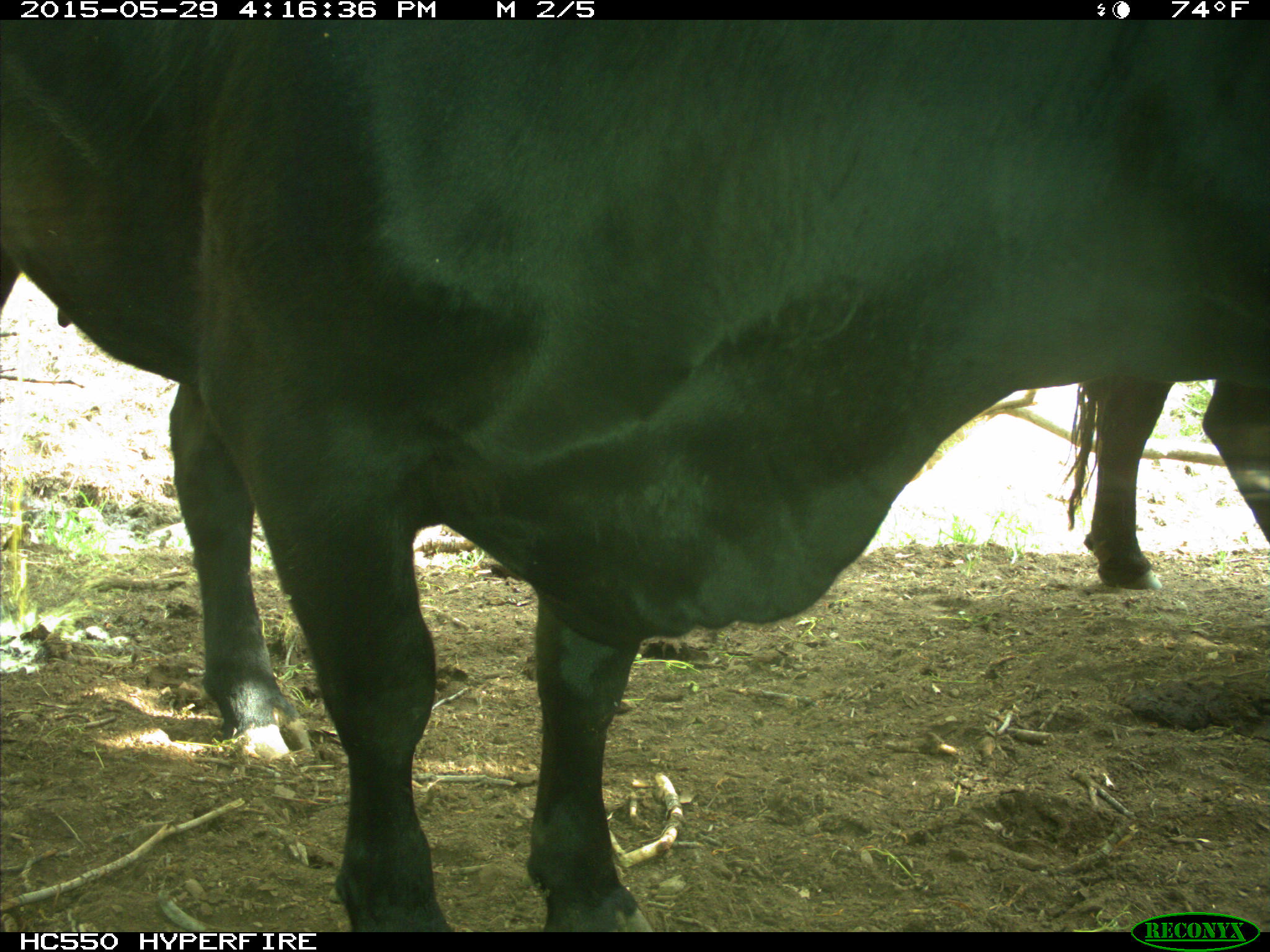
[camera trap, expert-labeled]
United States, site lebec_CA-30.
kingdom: Animalia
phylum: Chordata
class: Mammalia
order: Artiodactyla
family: Bovidae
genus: Bos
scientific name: Bos taurus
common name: domestic cow